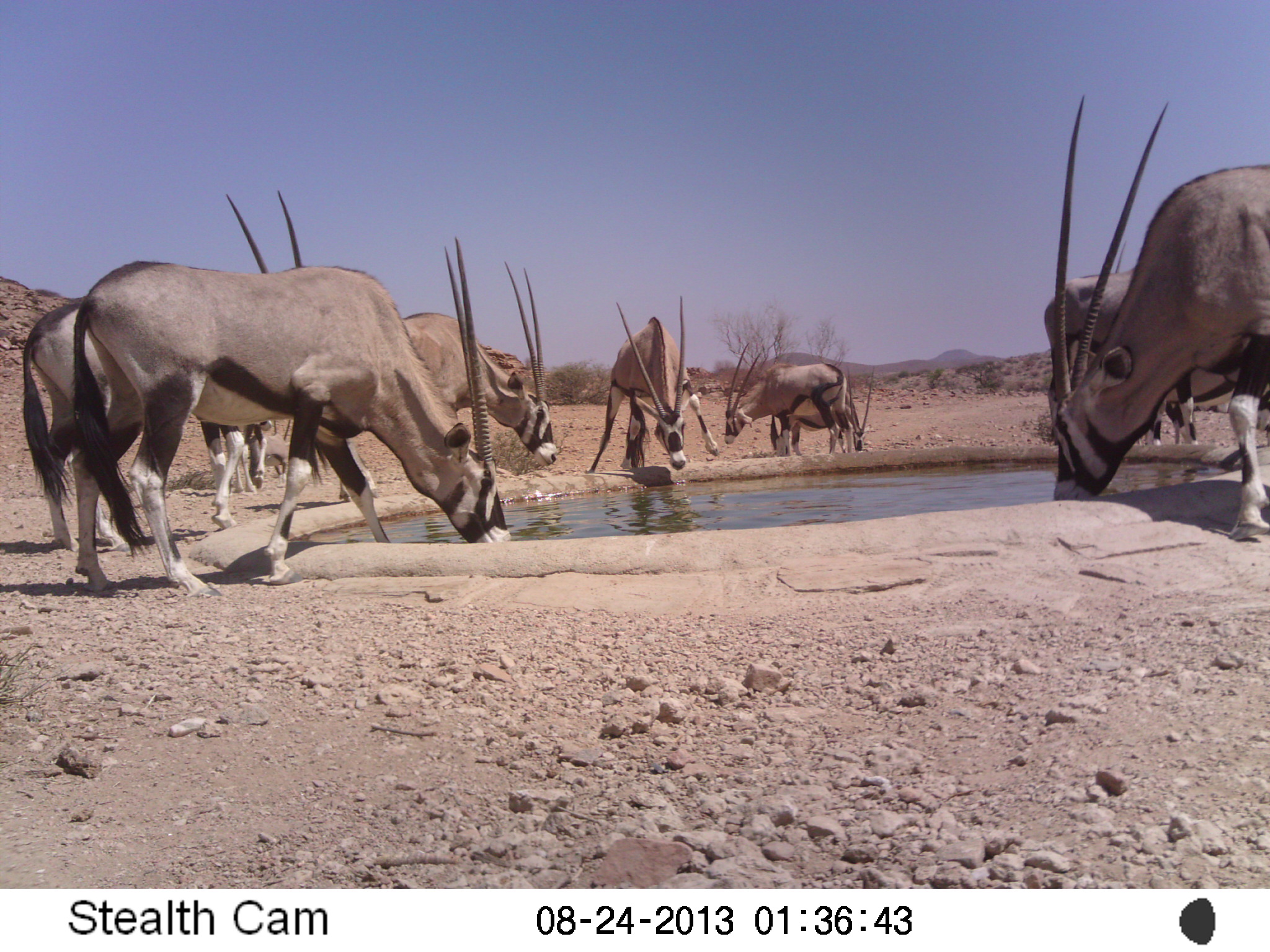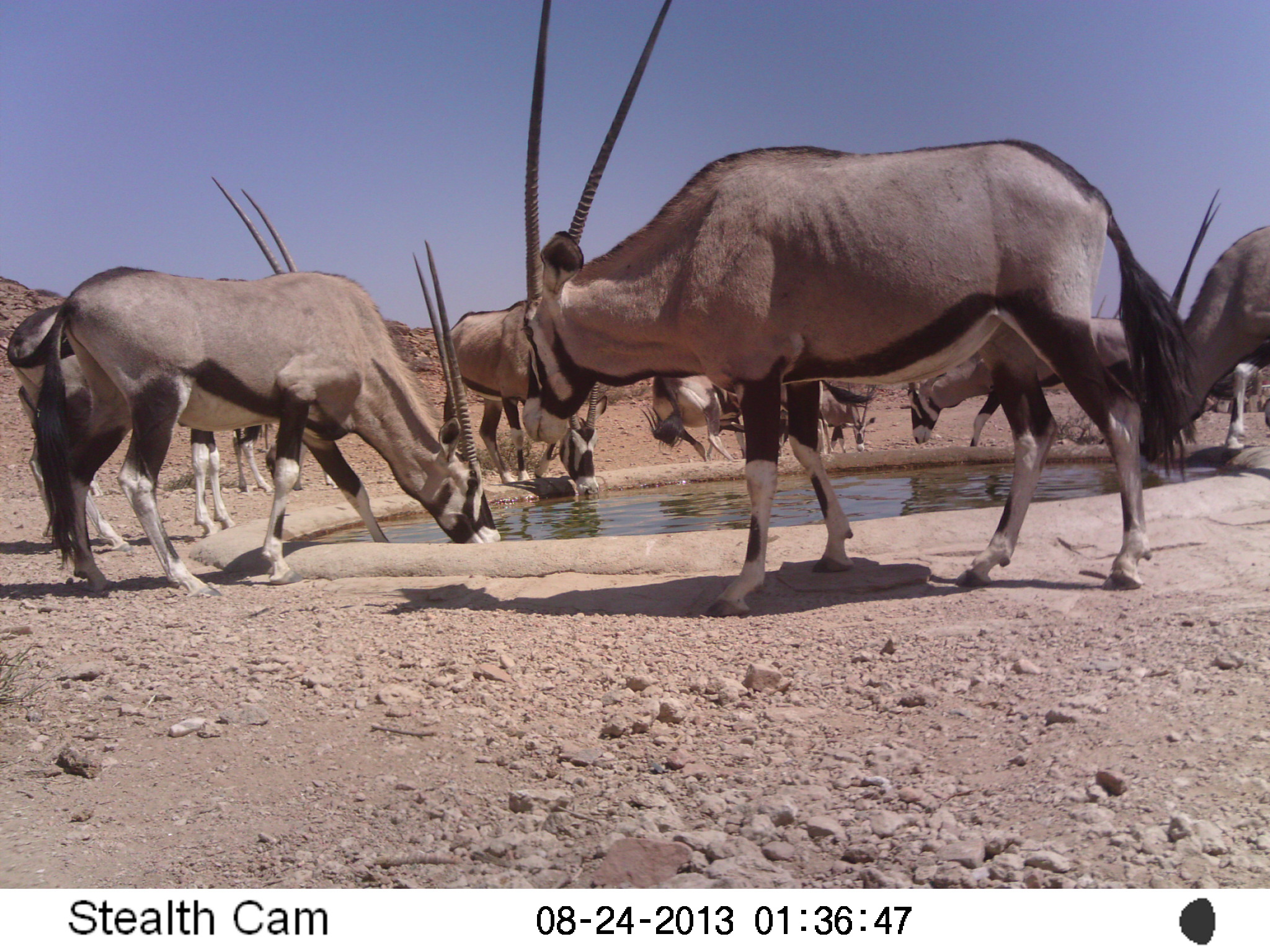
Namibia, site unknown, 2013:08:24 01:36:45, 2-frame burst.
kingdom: Animalia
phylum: Chordata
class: Mammalia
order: Artiodactyla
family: Bovidae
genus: Oryx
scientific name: Oryx gazella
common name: gemsbok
Oryx gazella (gemsbok).